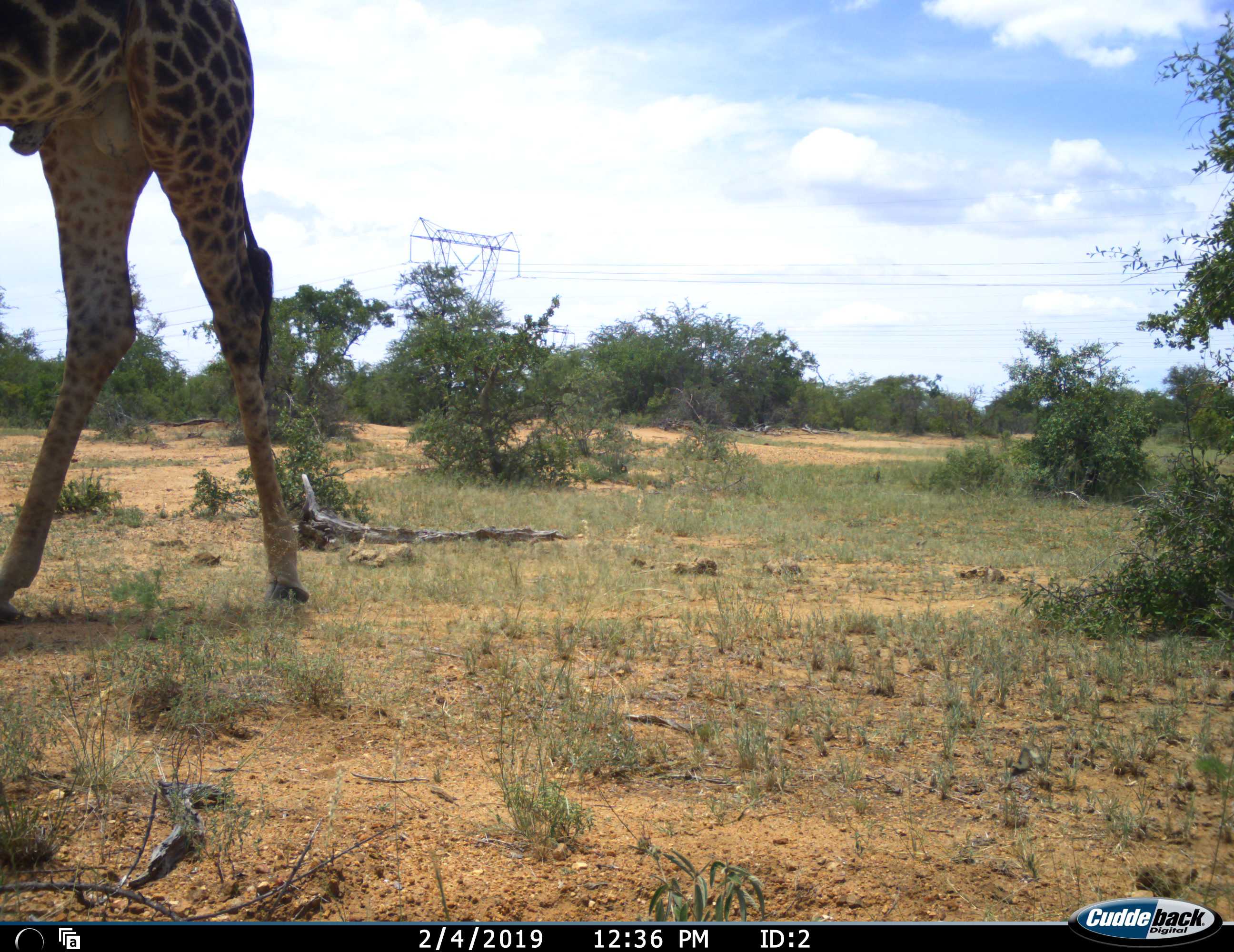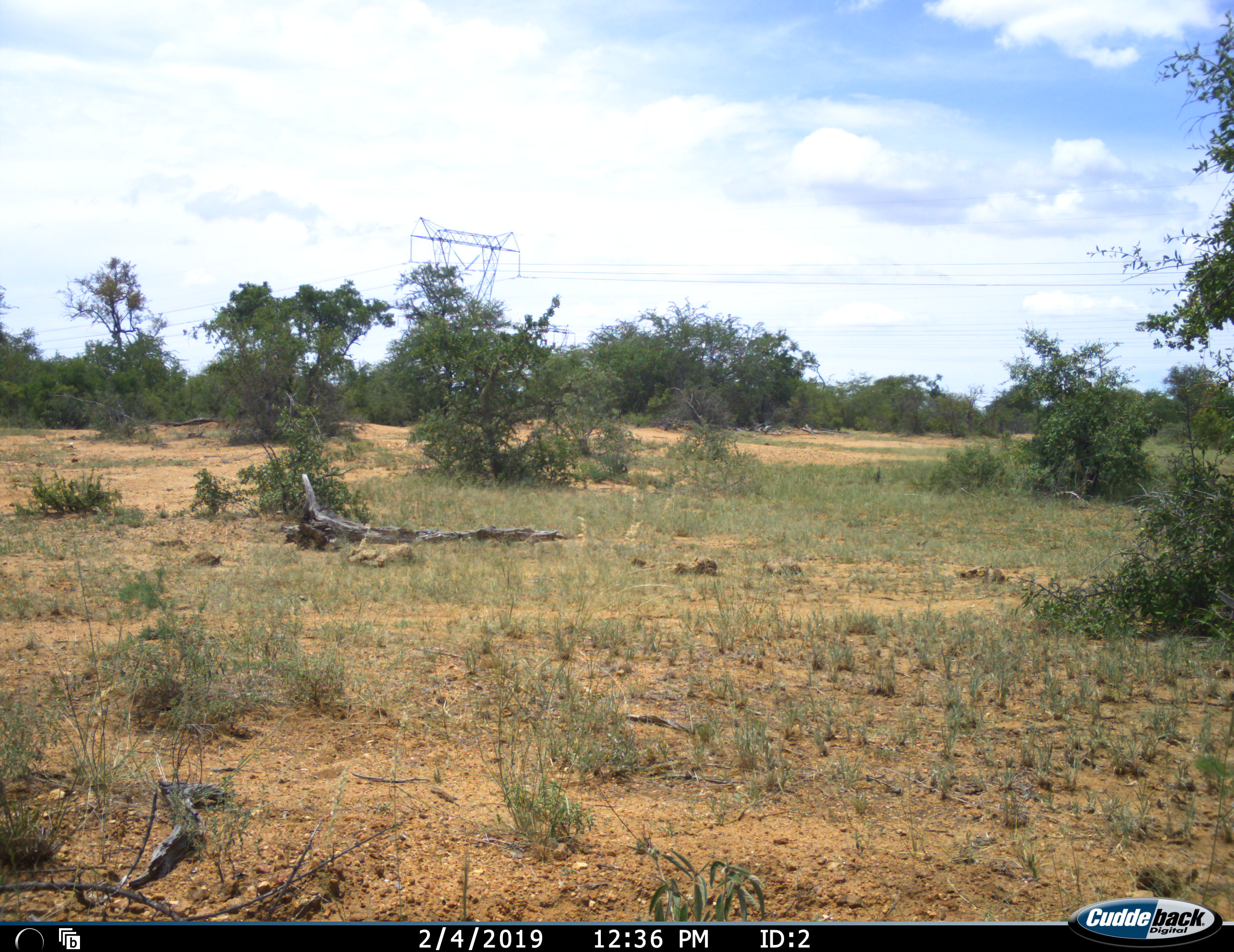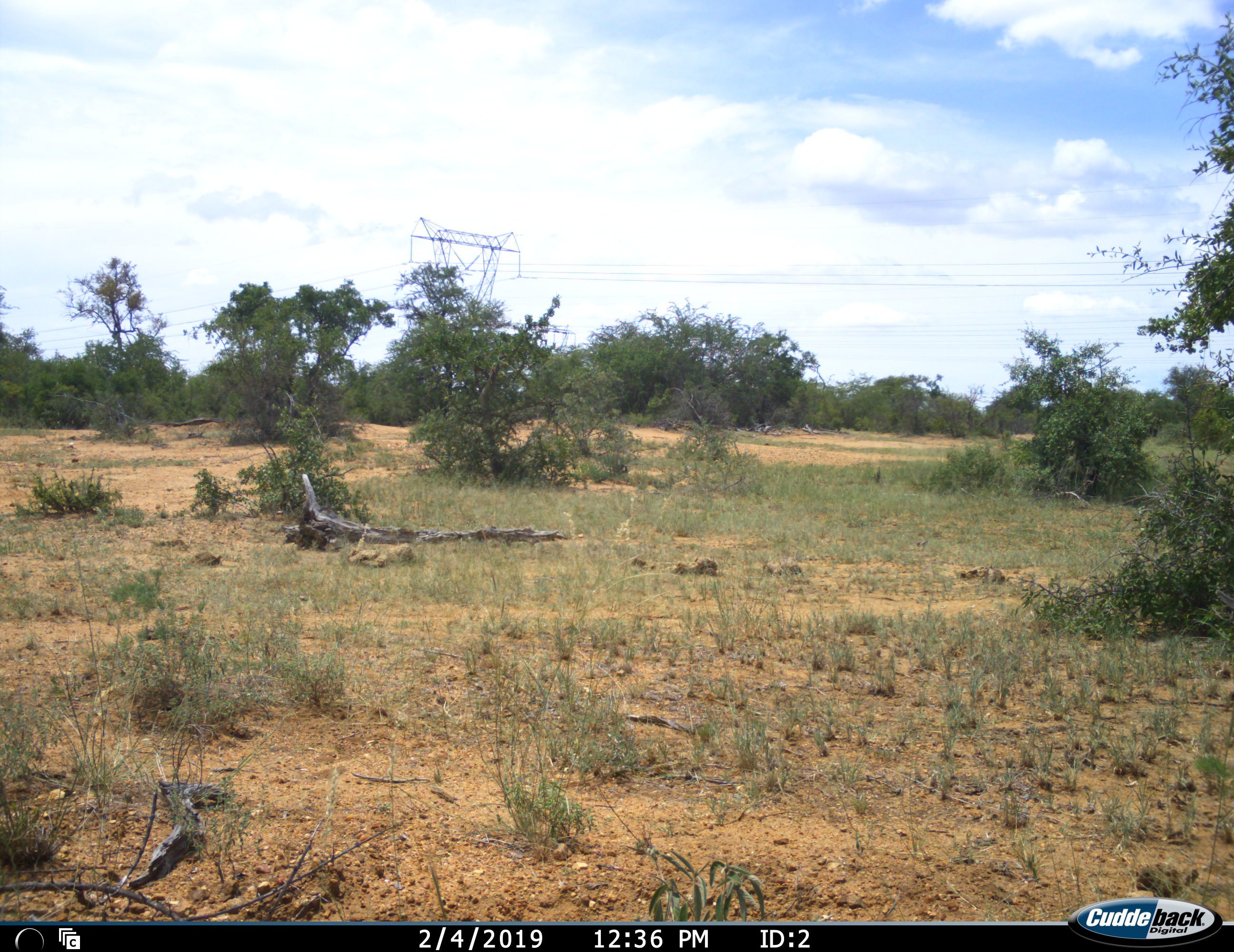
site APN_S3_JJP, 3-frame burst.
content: unidentified animal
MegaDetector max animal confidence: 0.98